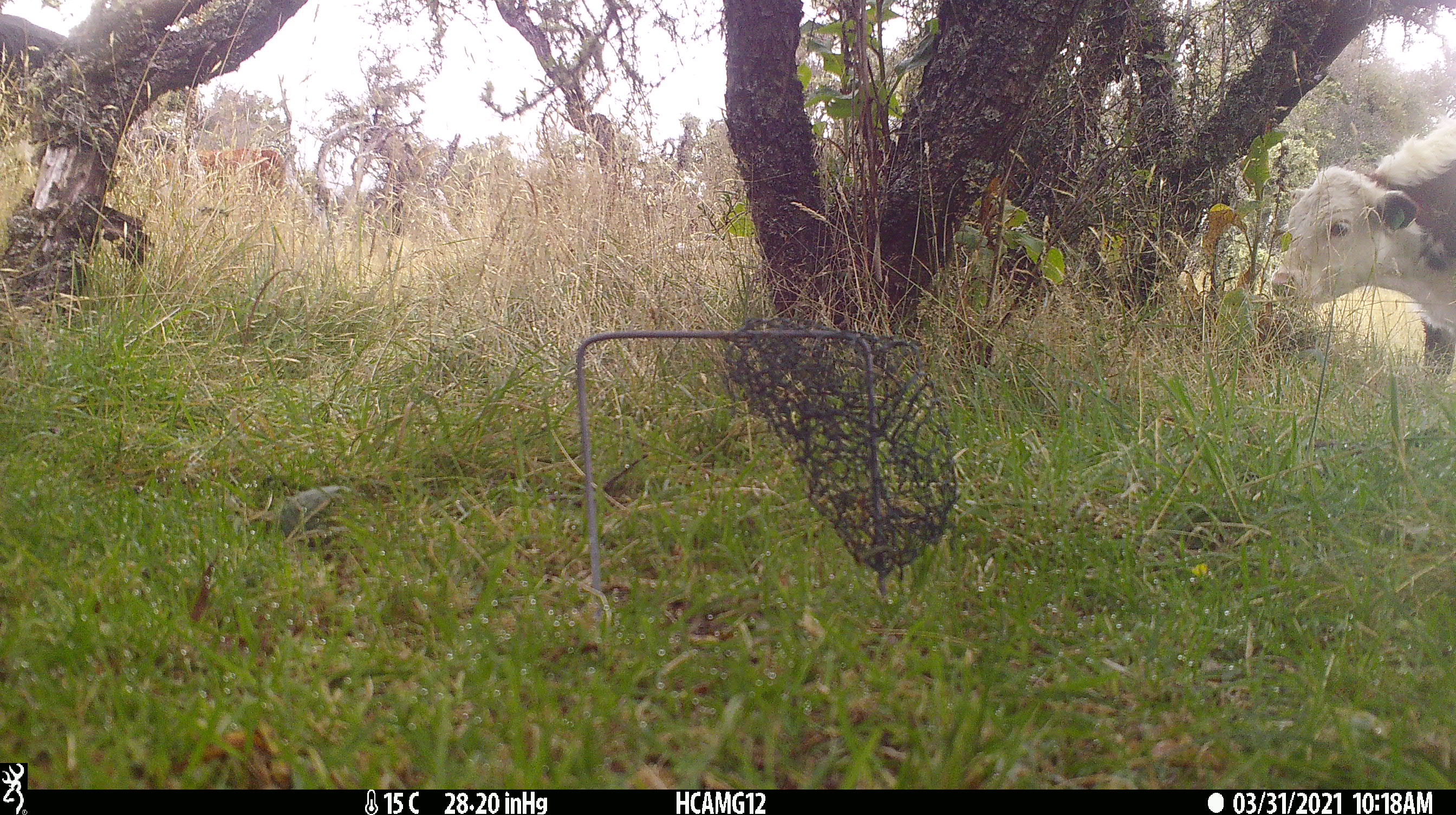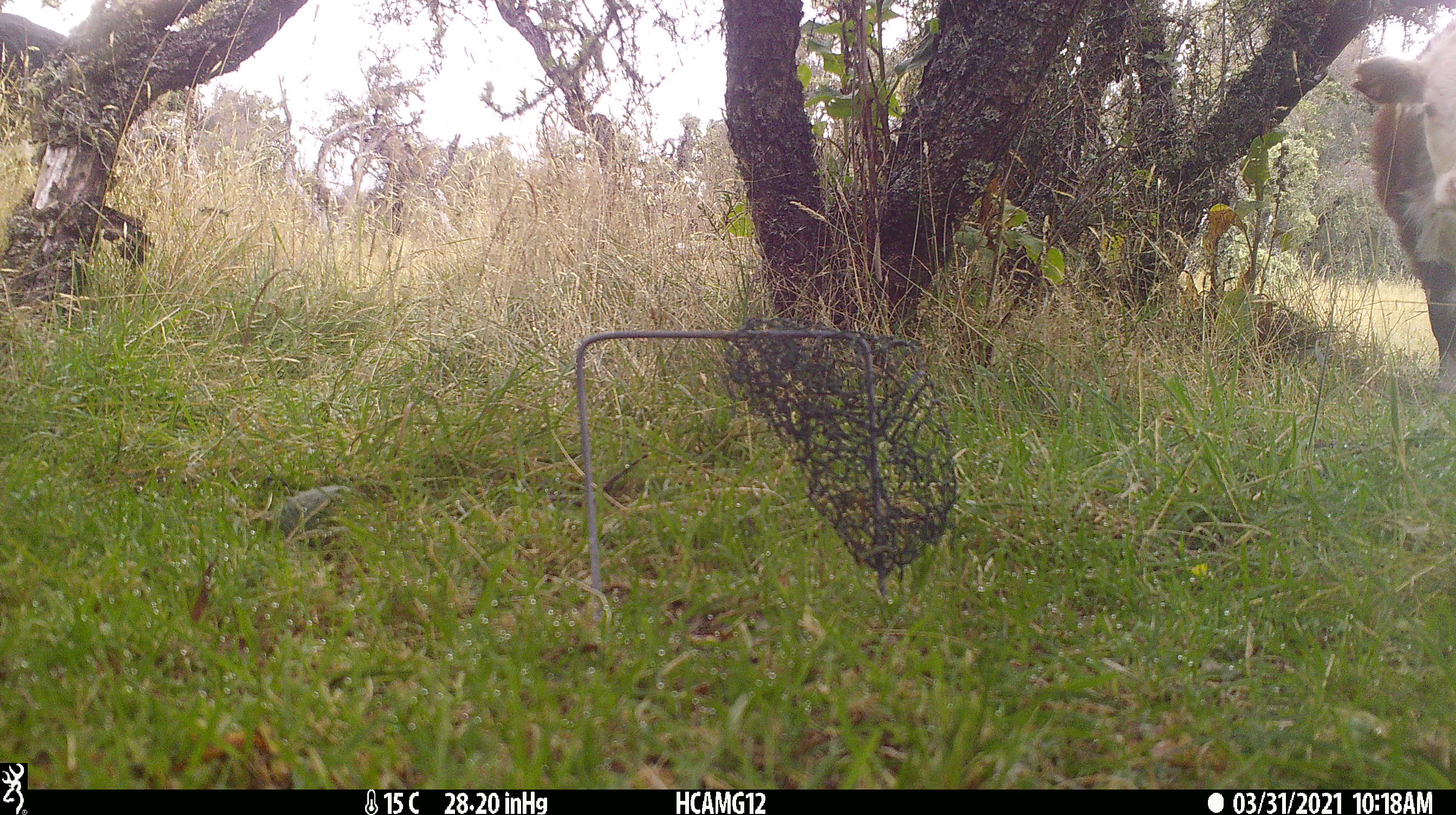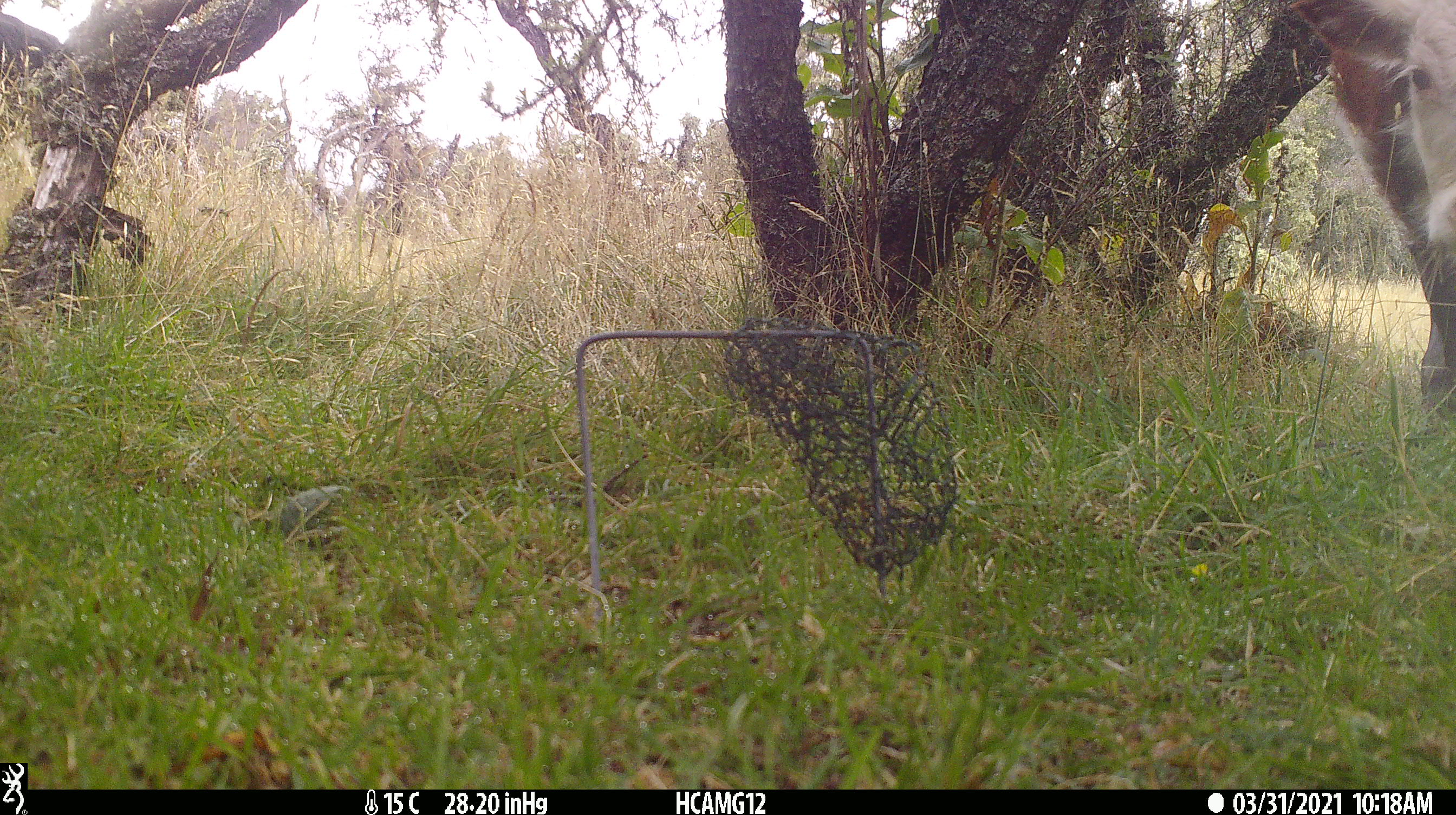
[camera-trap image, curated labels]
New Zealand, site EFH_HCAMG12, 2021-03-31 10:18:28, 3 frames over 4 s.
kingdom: Animalia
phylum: Chordata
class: Mammalia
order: Artiodactyla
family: Bovidae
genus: Bos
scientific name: Bos taurus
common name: domestic cow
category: cow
Cow (domestic cow) (Bos taurus).